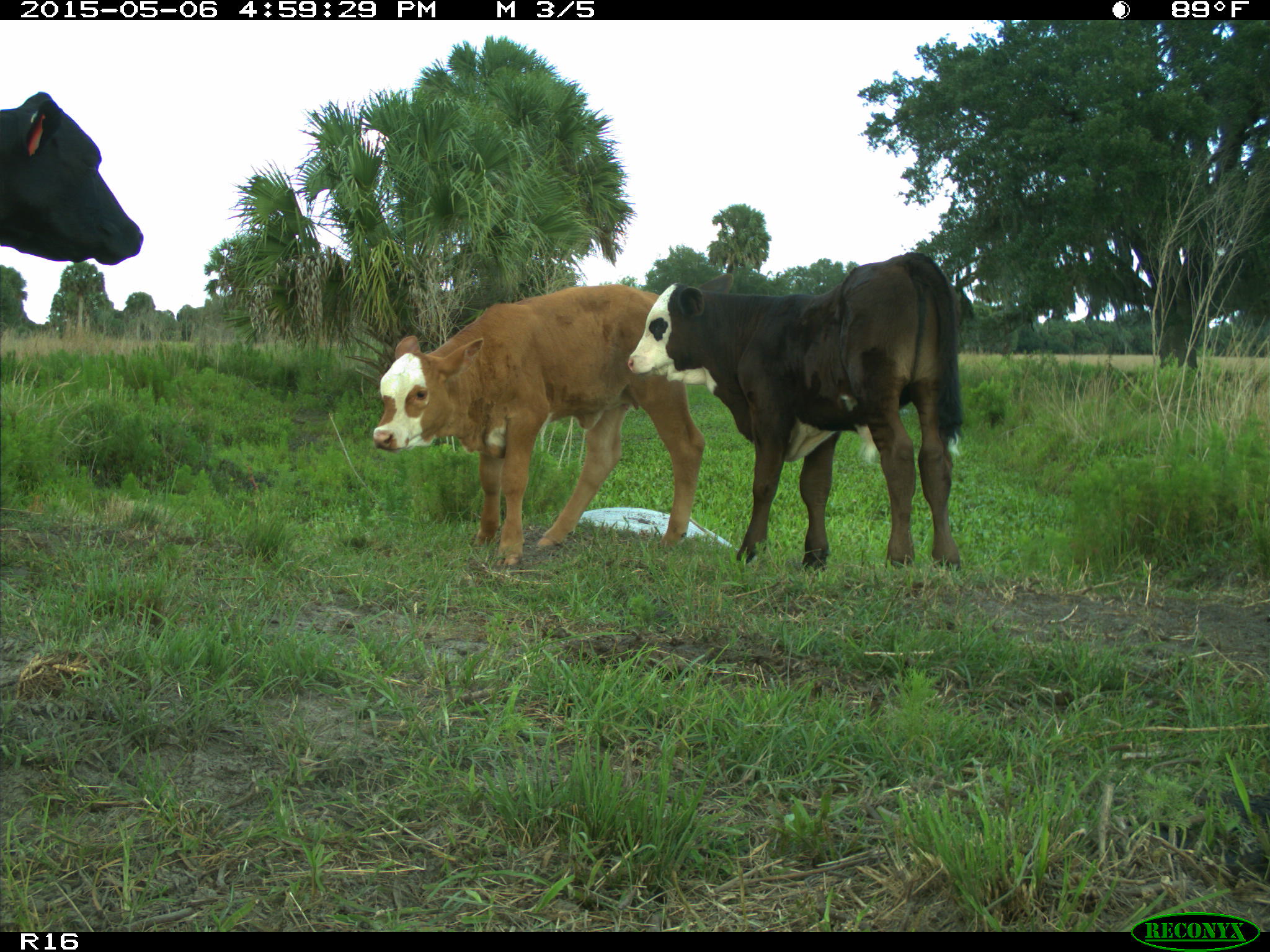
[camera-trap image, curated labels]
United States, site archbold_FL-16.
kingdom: Animalia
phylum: Chordata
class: Mammalia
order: Artiodactyla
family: Bovidae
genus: Bos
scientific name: Bos taurus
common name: domestic cow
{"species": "Bos taurus (domestic cow)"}